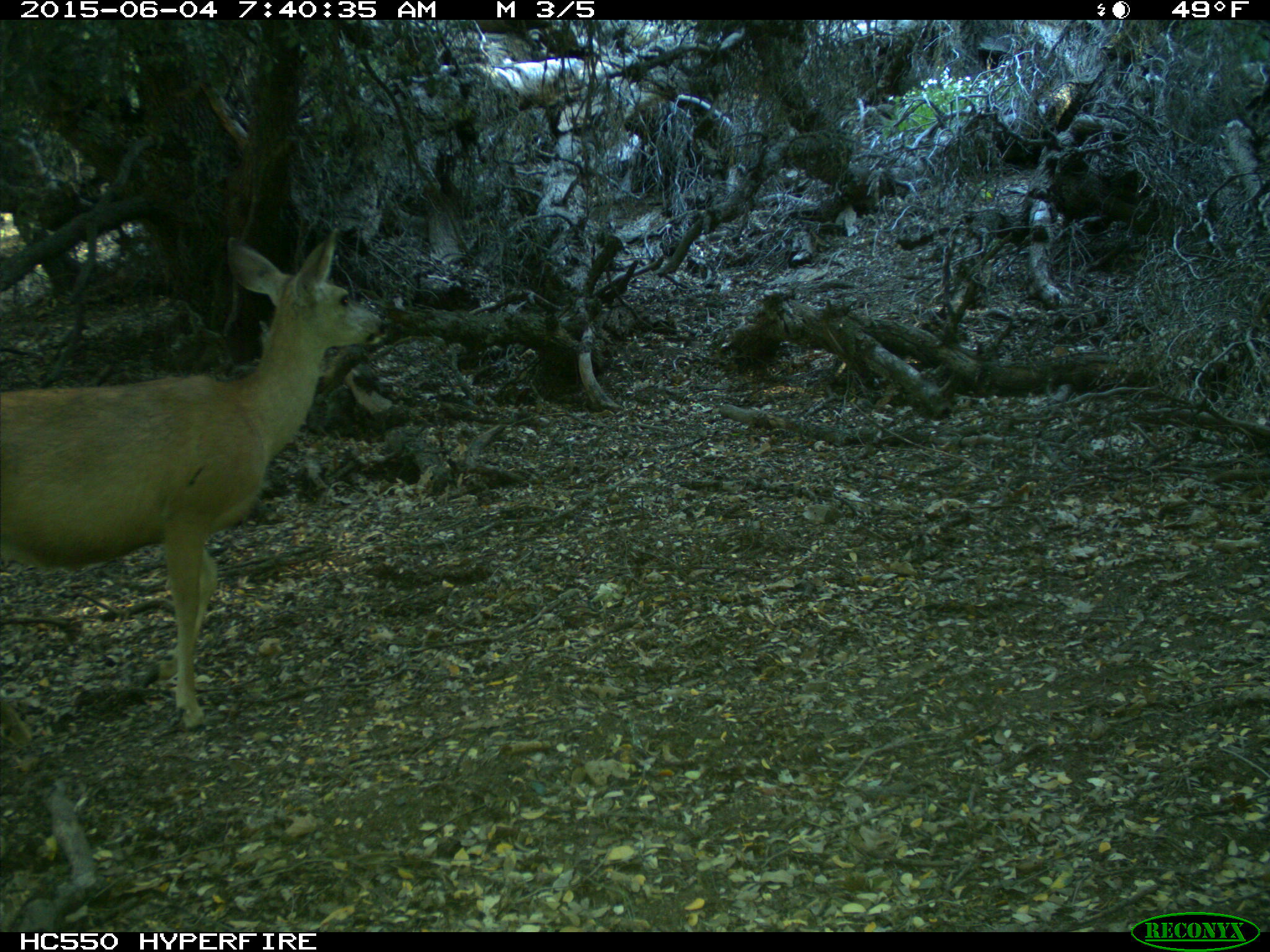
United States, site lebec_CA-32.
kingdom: Animalia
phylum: Chordata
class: Mammalia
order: Artiodactyla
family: Cervidae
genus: Odocoileus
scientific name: Odocoileus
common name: deer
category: unidentified deer